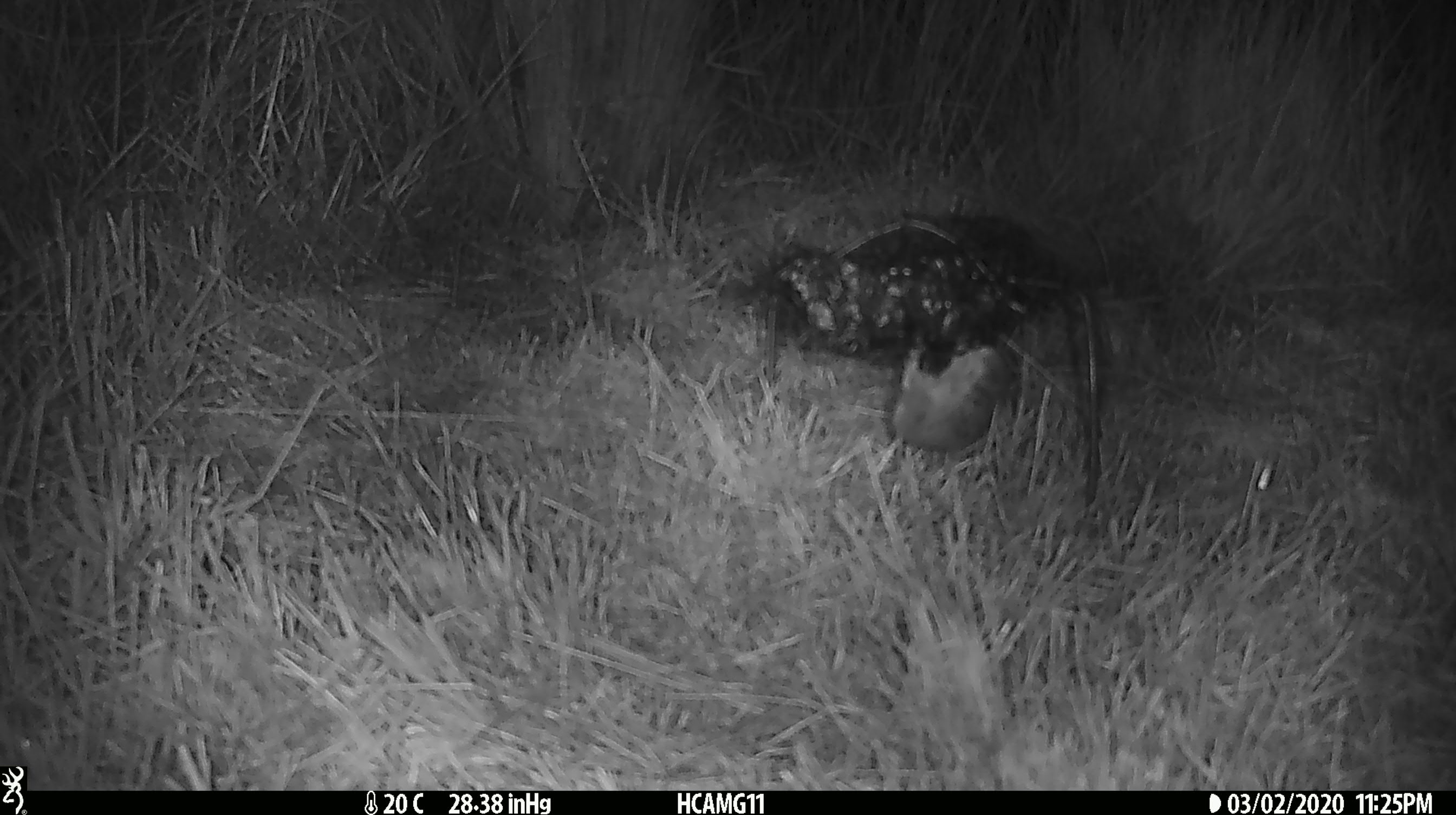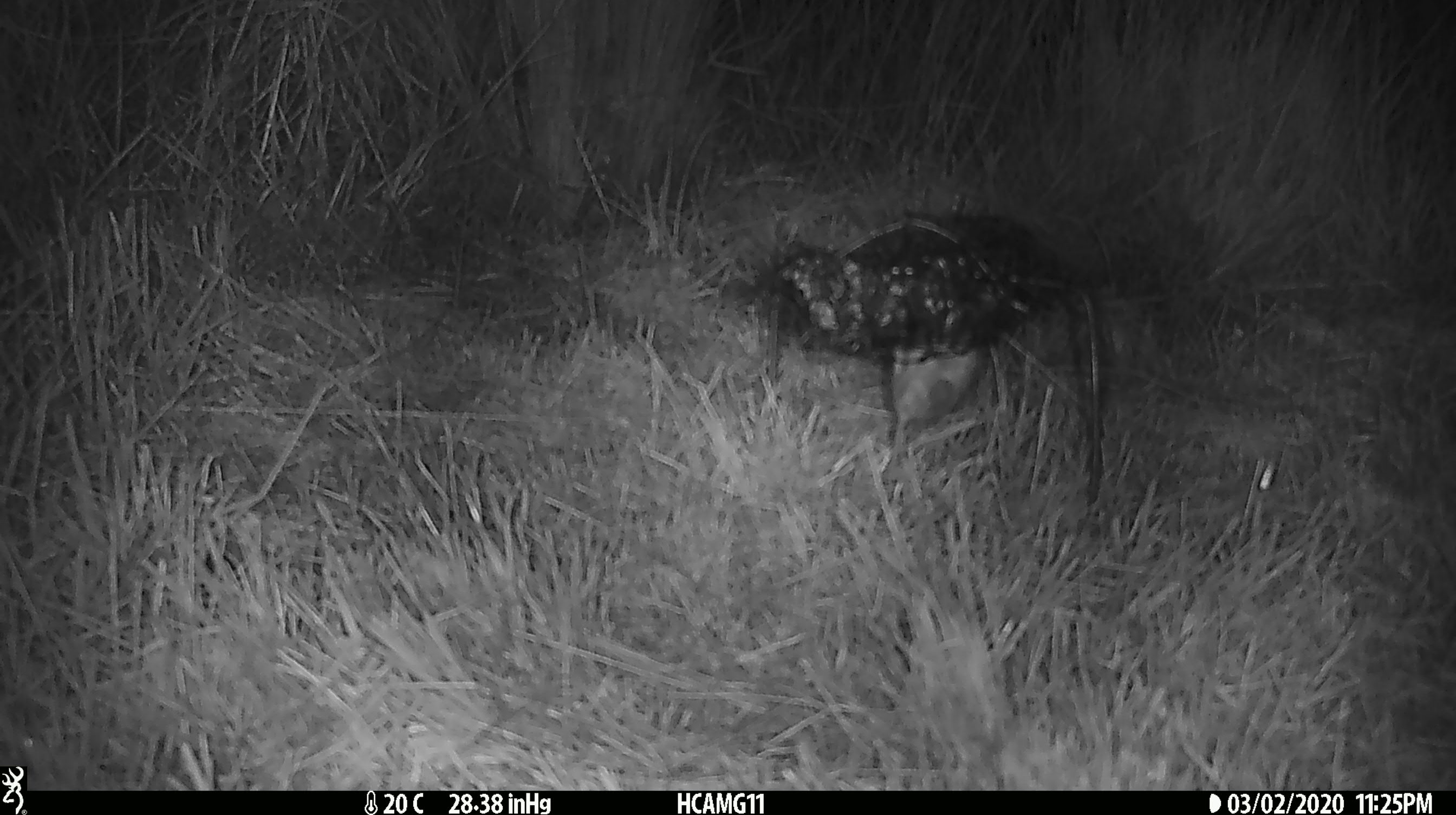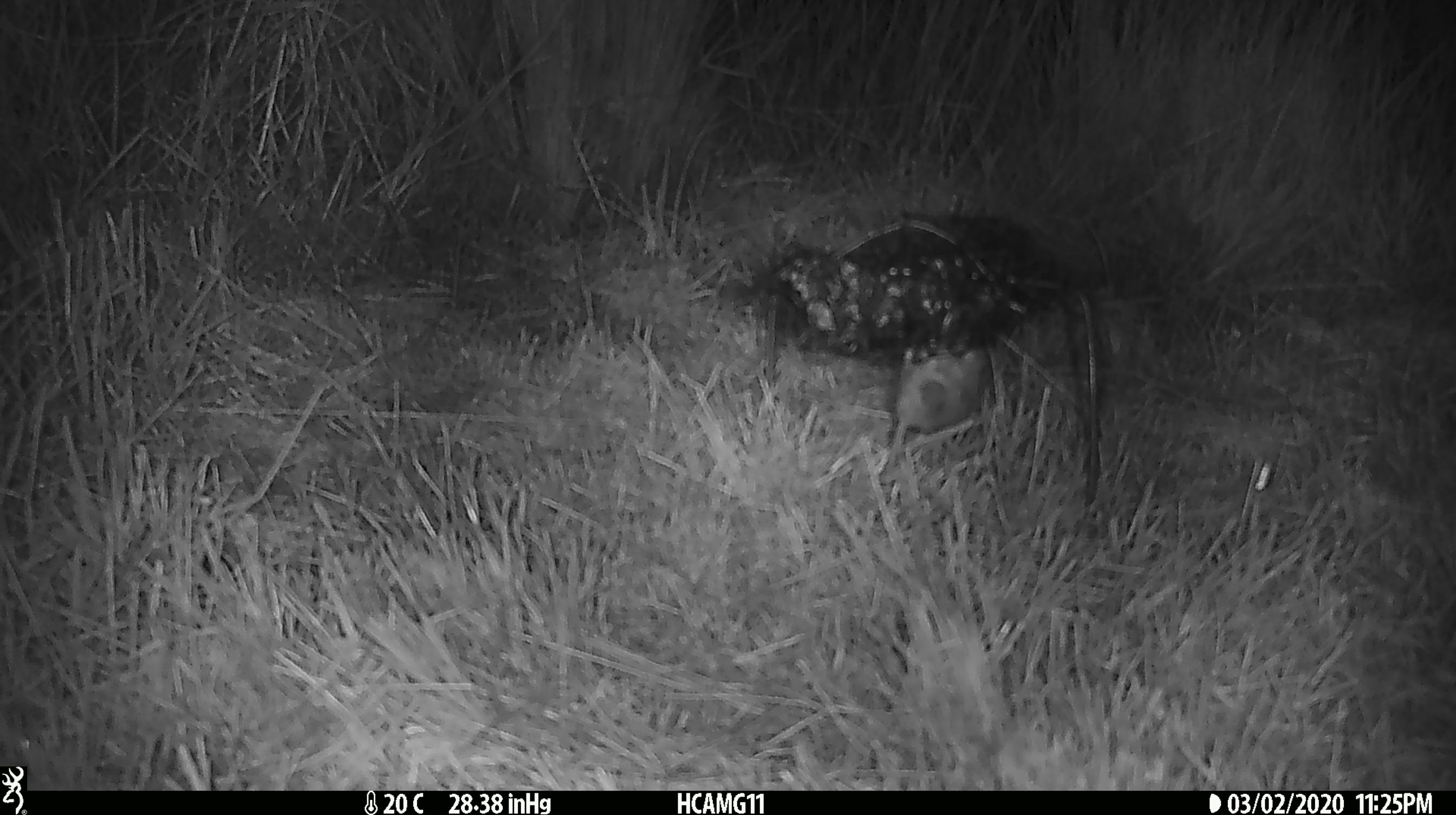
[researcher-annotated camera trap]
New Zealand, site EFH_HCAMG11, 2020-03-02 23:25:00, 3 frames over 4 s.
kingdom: Animalia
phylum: Chordata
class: Mammalia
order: Rodentia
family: Muridae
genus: Mus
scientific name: Mus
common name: mouse